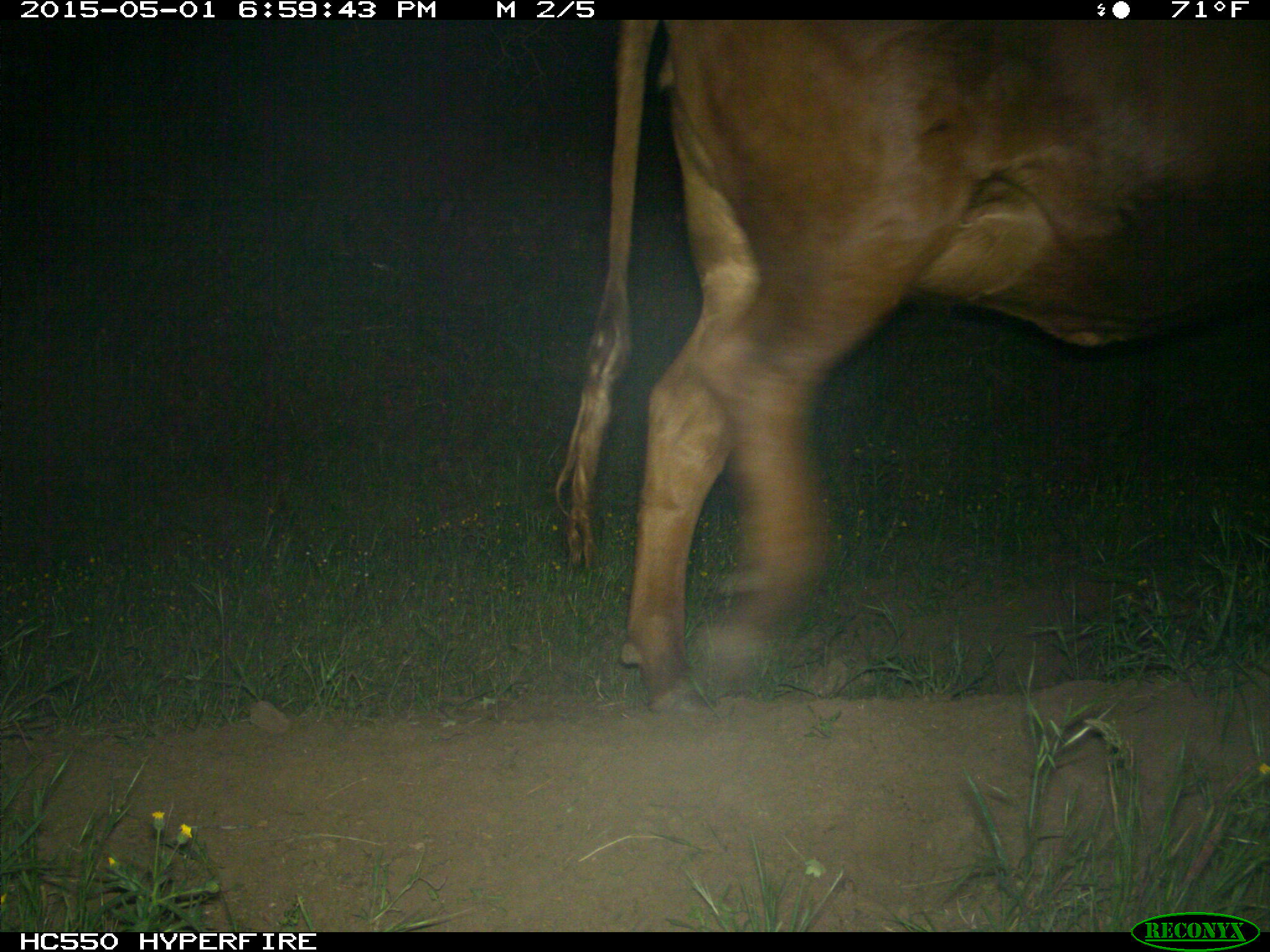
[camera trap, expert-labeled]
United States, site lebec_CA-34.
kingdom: Animalia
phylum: Chordata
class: Mammalia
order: Artiodactyla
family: Bovidae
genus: Bos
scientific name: Bos taurus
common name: domestic cow